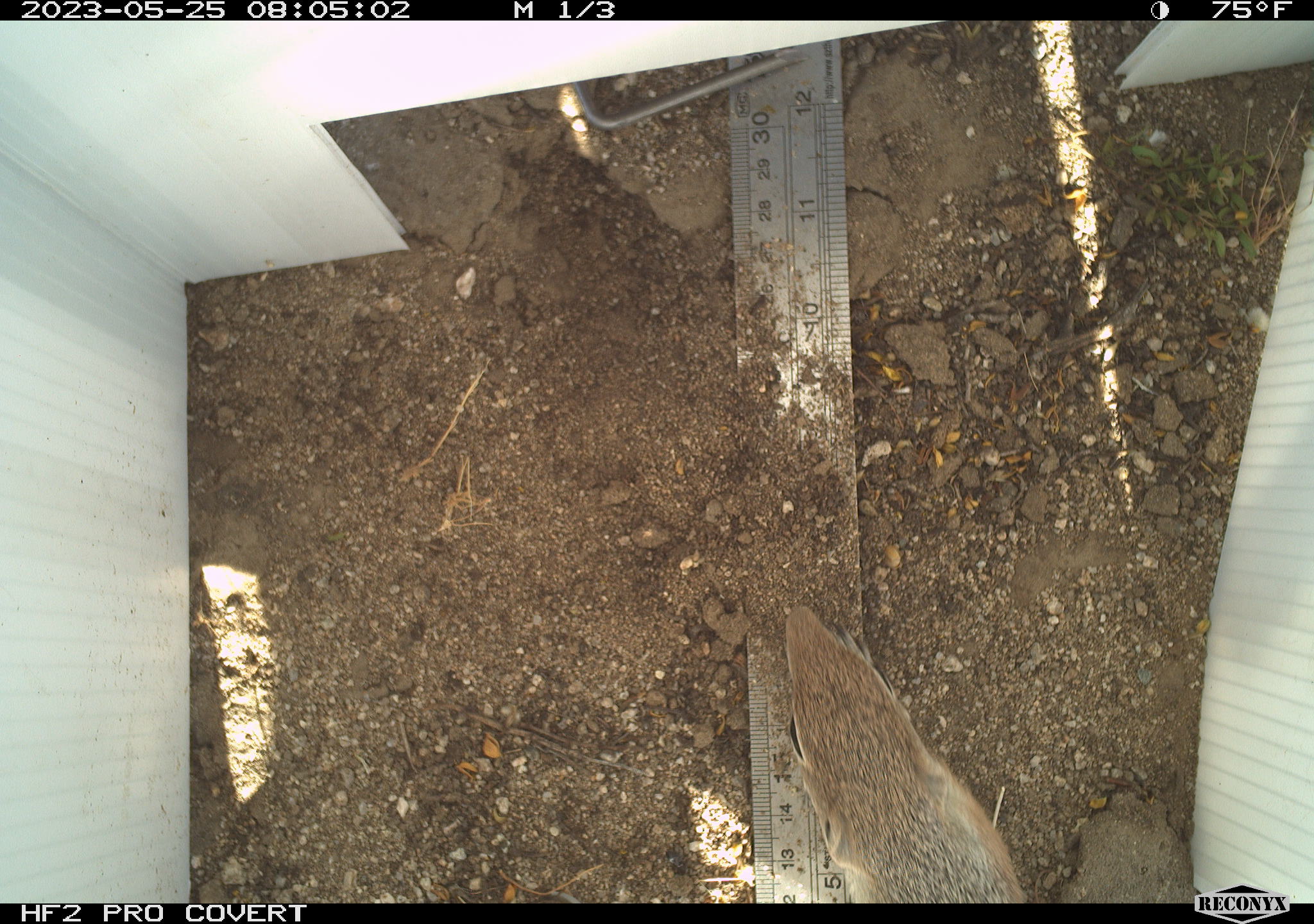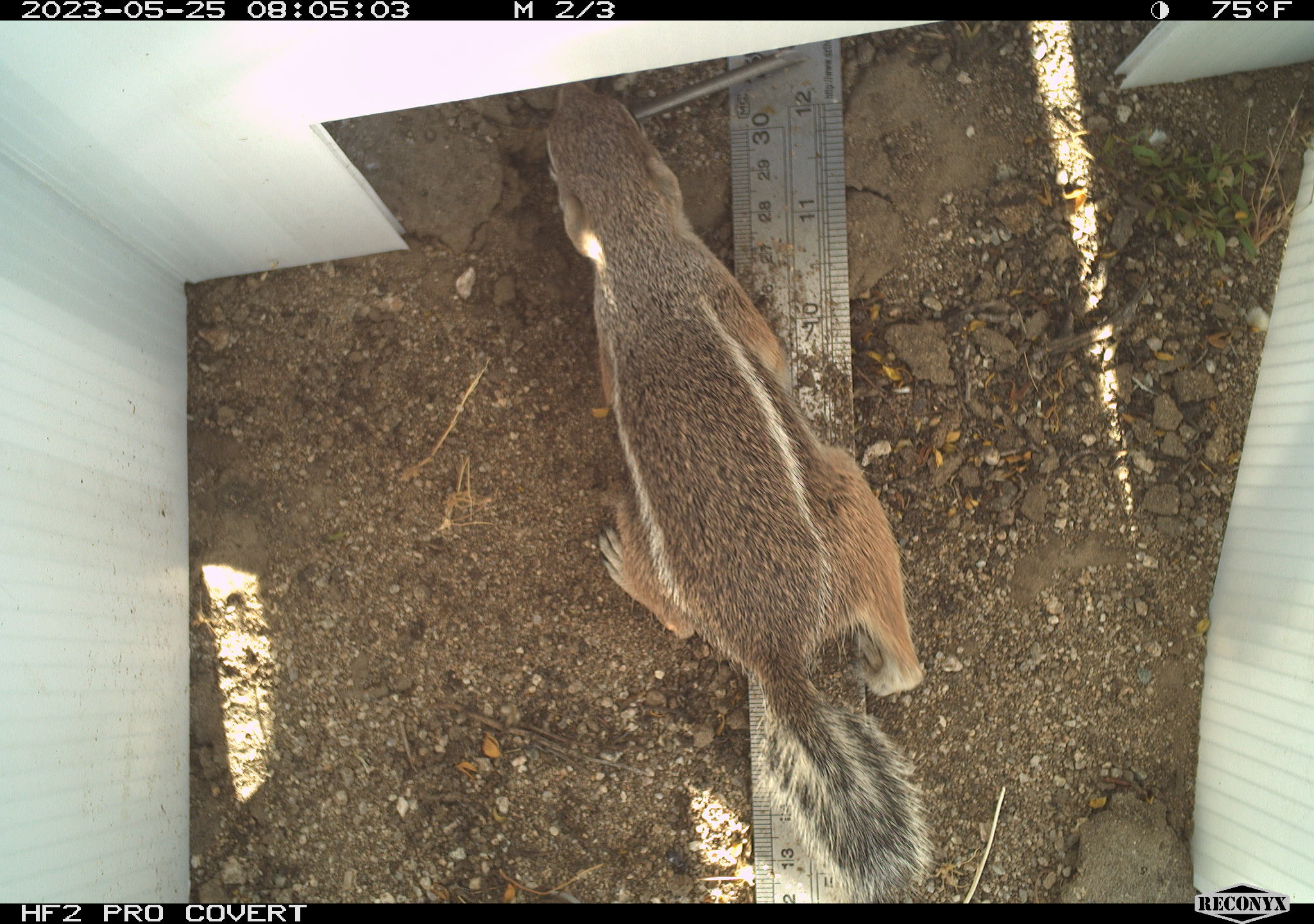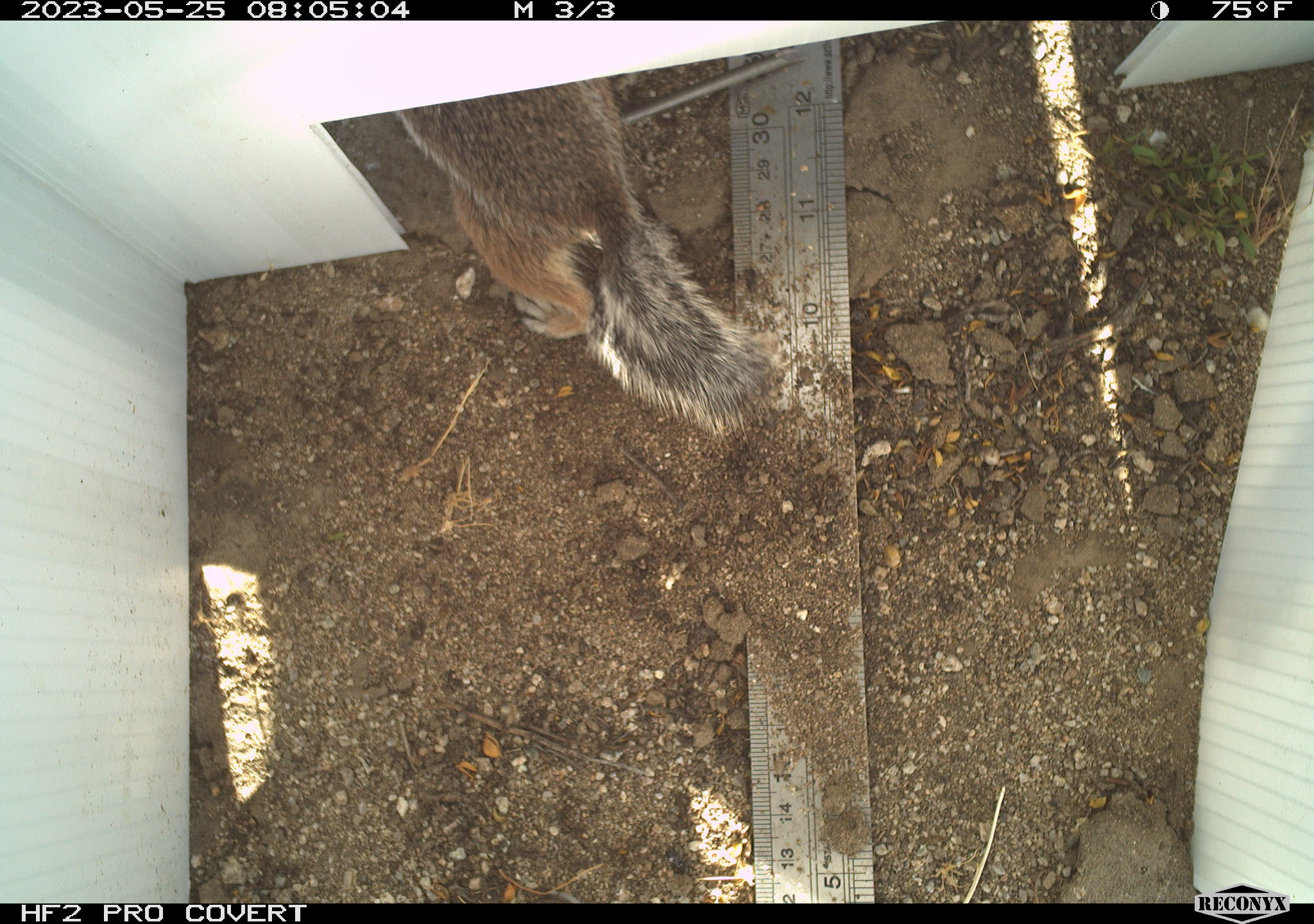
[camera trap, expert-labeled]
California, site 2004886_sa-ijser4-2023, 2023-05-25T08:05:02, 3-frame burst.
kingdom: Animalia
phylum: Chordata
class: Mammalia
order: Rodentia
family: Sciuridae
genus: Ammospermophilus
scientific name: Ammospermophilus leucurus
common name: white-tailed antelope squirrel